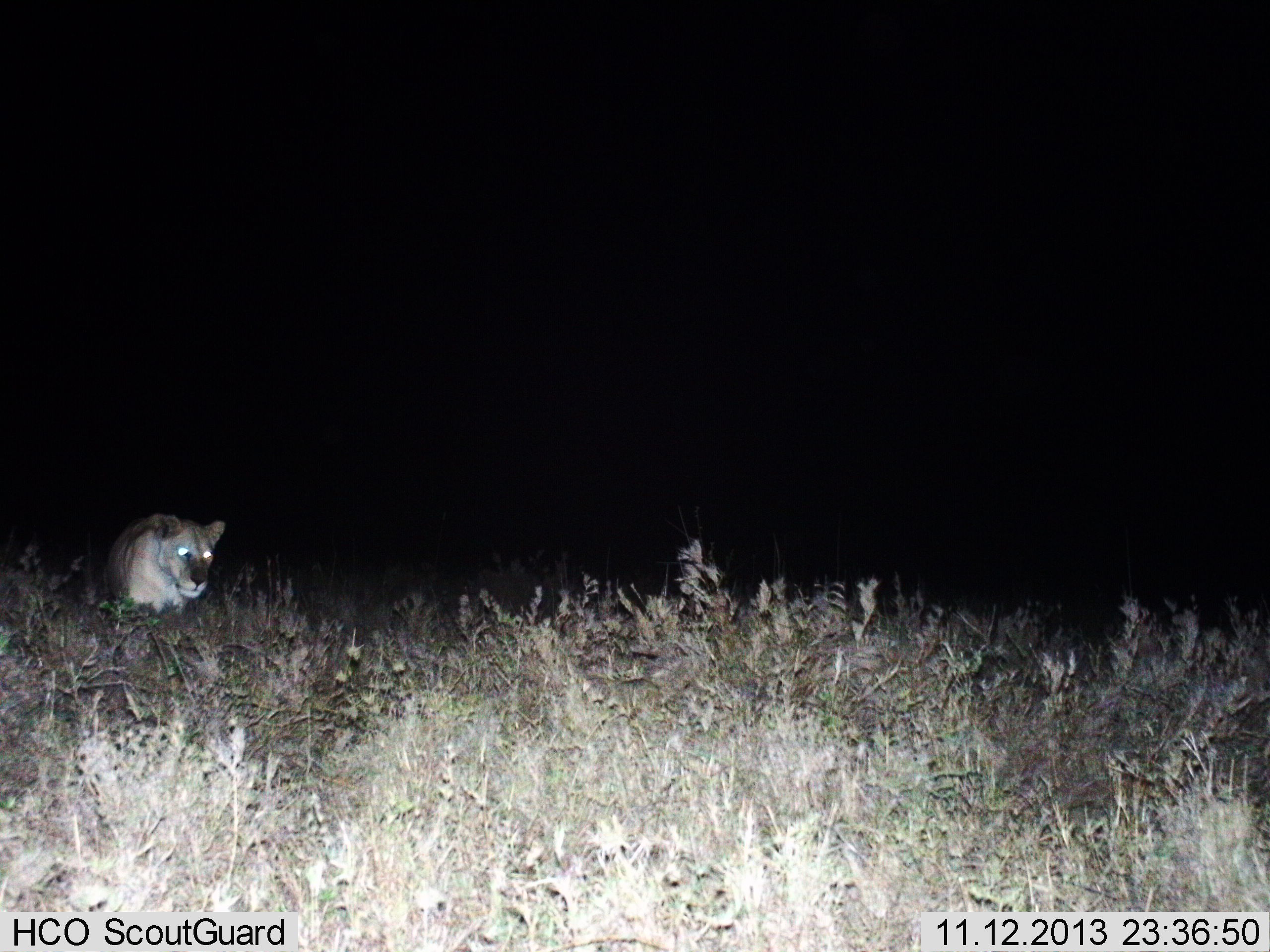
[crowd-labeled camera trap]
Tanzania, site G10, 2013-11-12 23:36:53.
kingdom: Animalia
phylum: Chordata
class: Mammalia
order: Carnivora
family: Felidae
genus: Panthera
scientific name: Panthera leo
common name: lion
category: lionfemale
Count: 1.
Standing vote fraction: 54%.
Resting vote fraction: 5%.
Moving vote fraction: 43%.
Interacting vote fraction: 2%.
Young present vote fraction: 0%.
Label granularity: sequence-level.